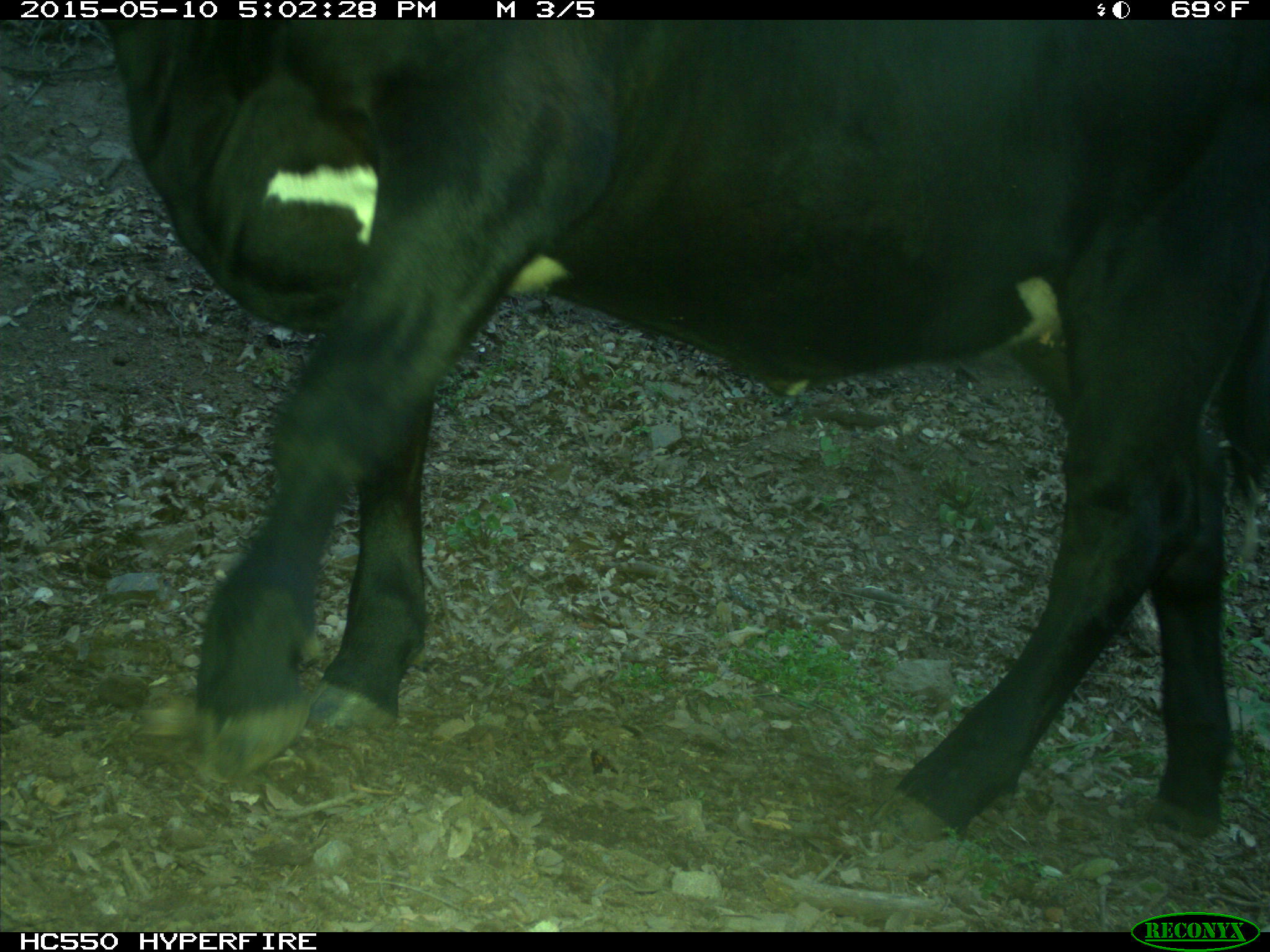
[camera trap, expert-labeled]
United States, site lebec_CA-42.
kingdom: Animalia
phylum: Chordata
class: Mammalia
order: Artiodactyla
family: Bovidae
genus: Bos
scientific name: Bos taurus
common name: domestic cow